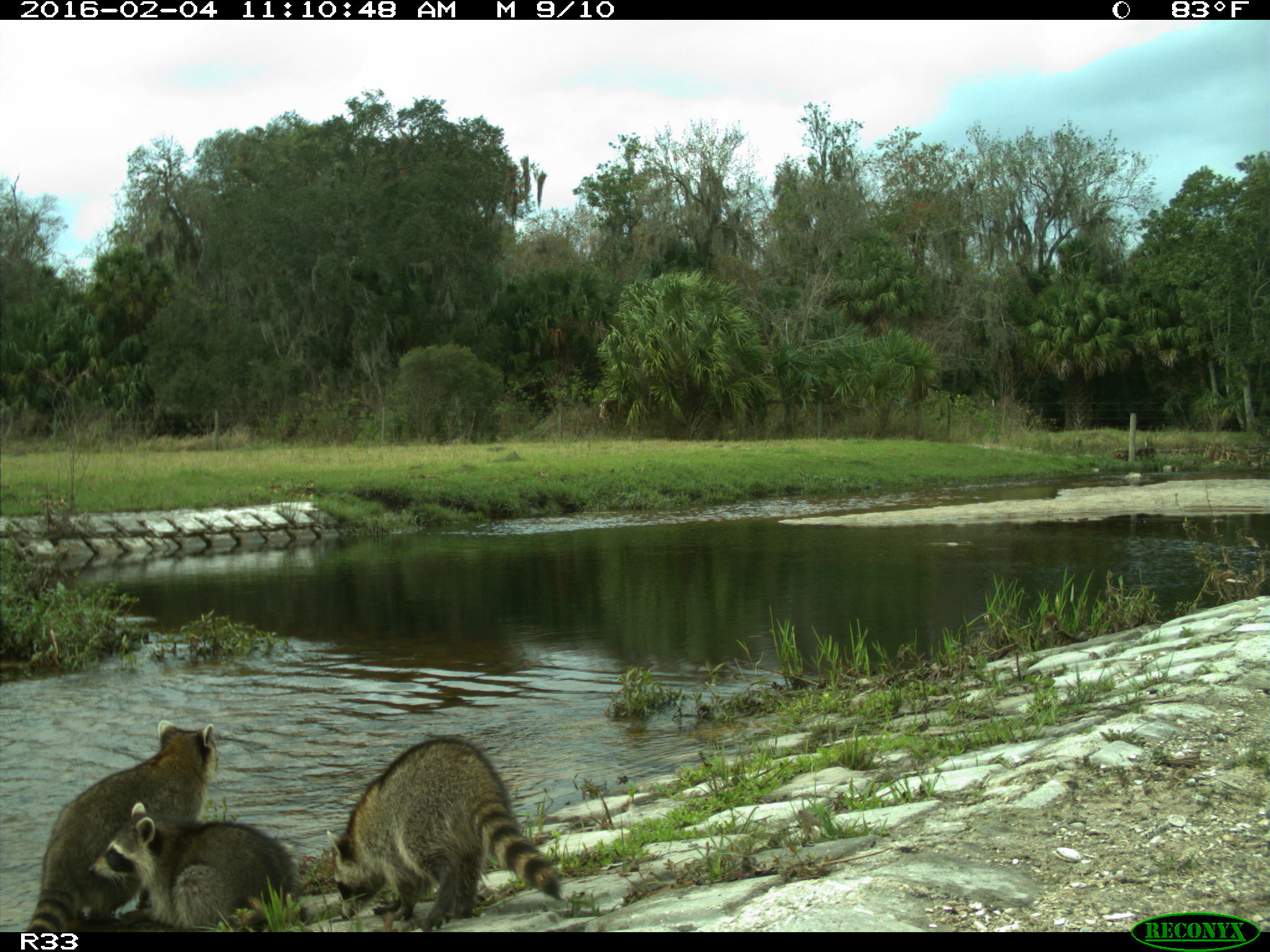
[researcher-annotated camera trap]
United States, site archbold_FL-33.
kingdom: Animalia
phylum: Chordata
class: Mammalia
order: Carnivora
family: Procyonidae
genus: Procyon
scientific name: Procyon lotor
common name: common raccoon